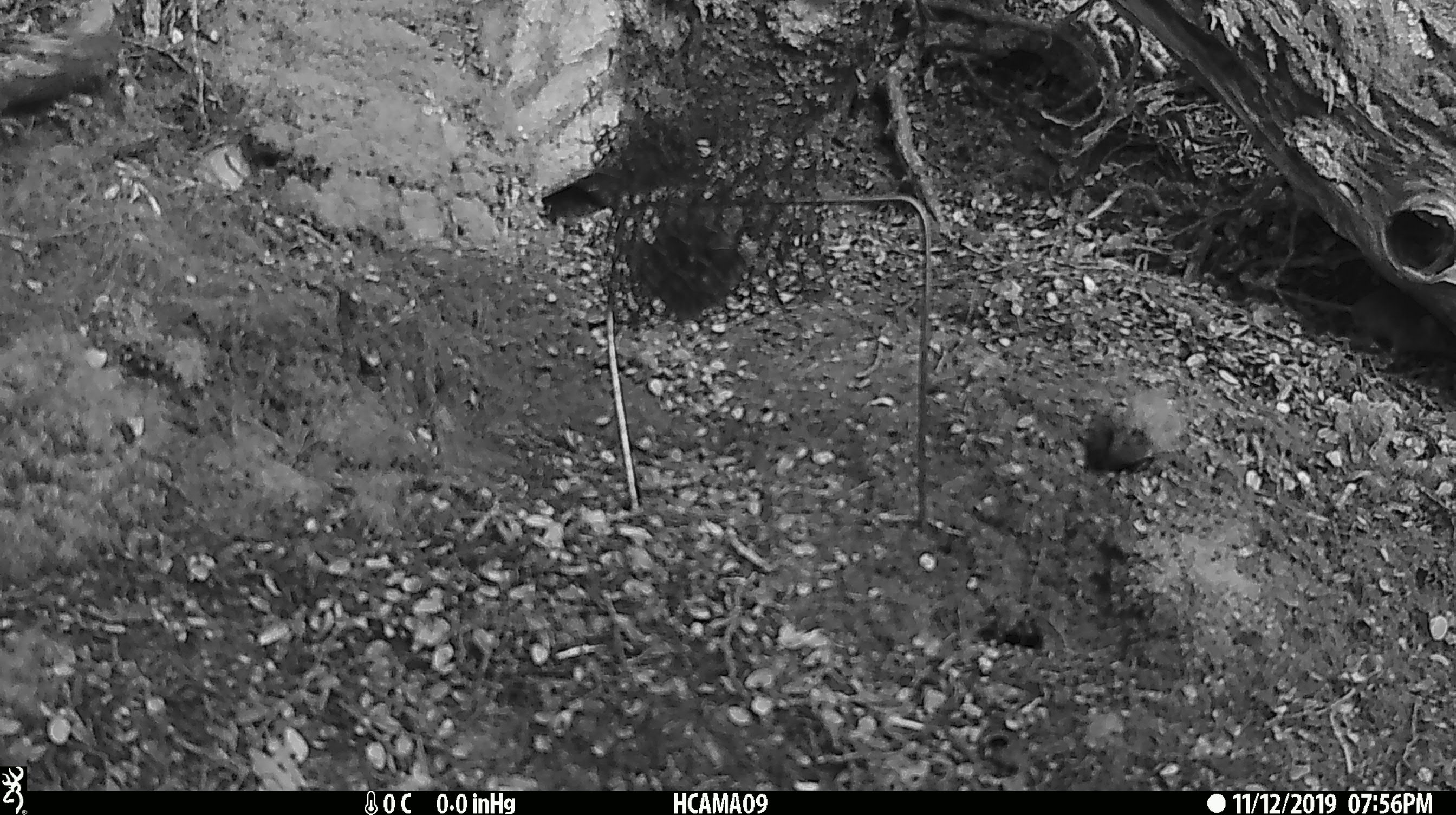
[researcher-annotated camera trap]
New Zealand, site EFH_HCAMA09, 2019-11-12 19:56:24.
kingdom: Animalia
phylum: Chordata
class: Mammalia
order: Rodentia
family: Muridae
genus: Mus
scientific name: Mus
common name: mouse